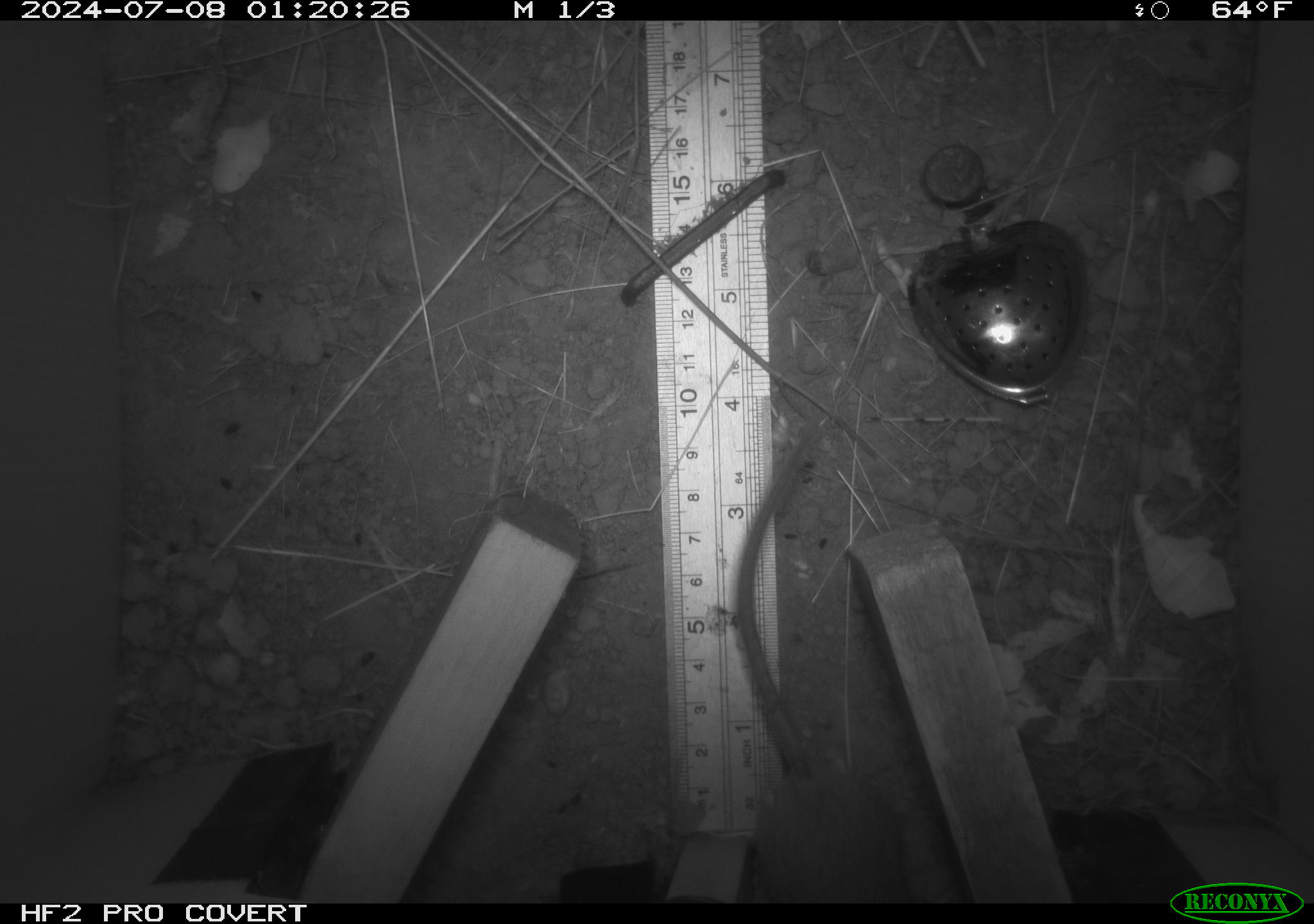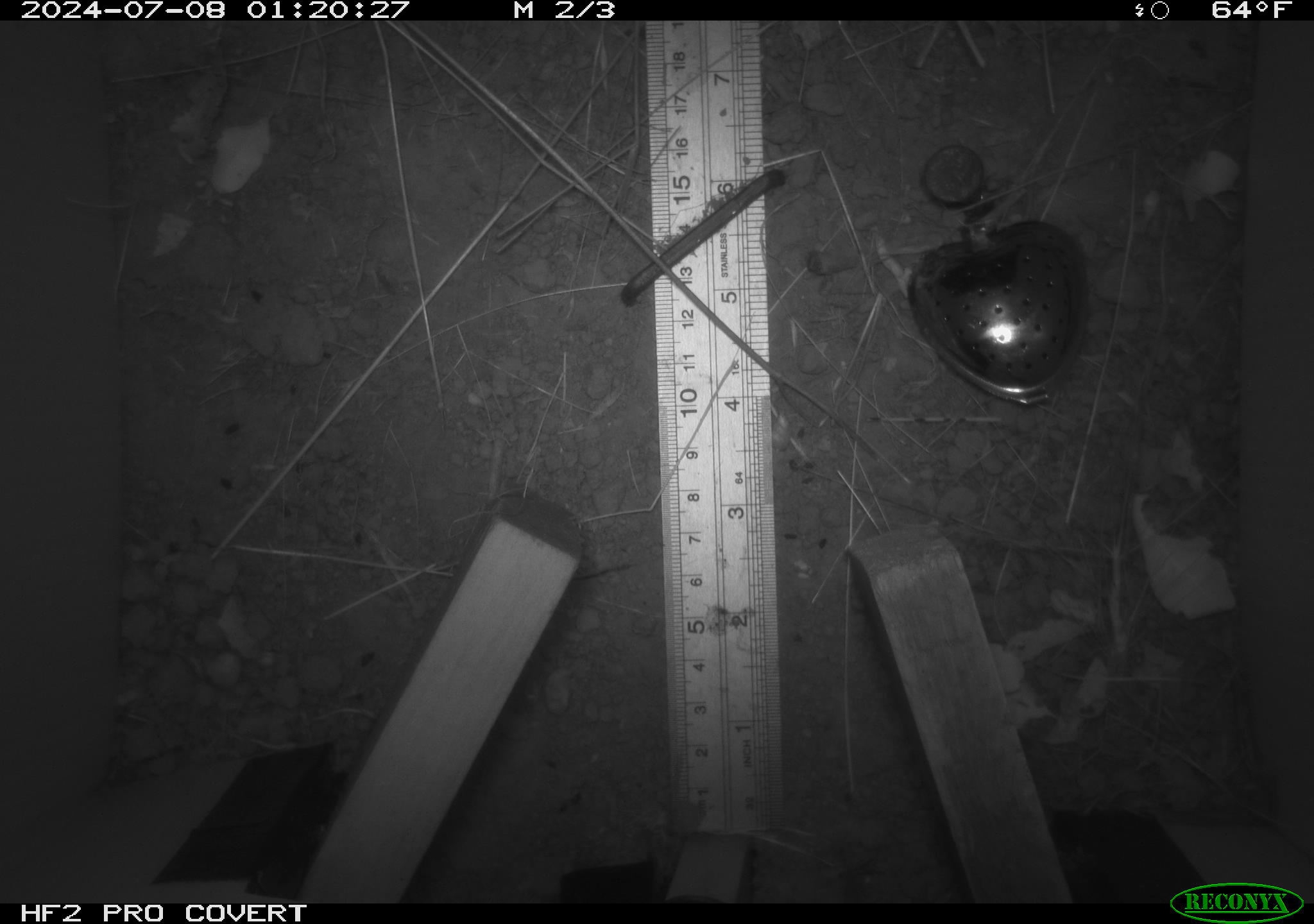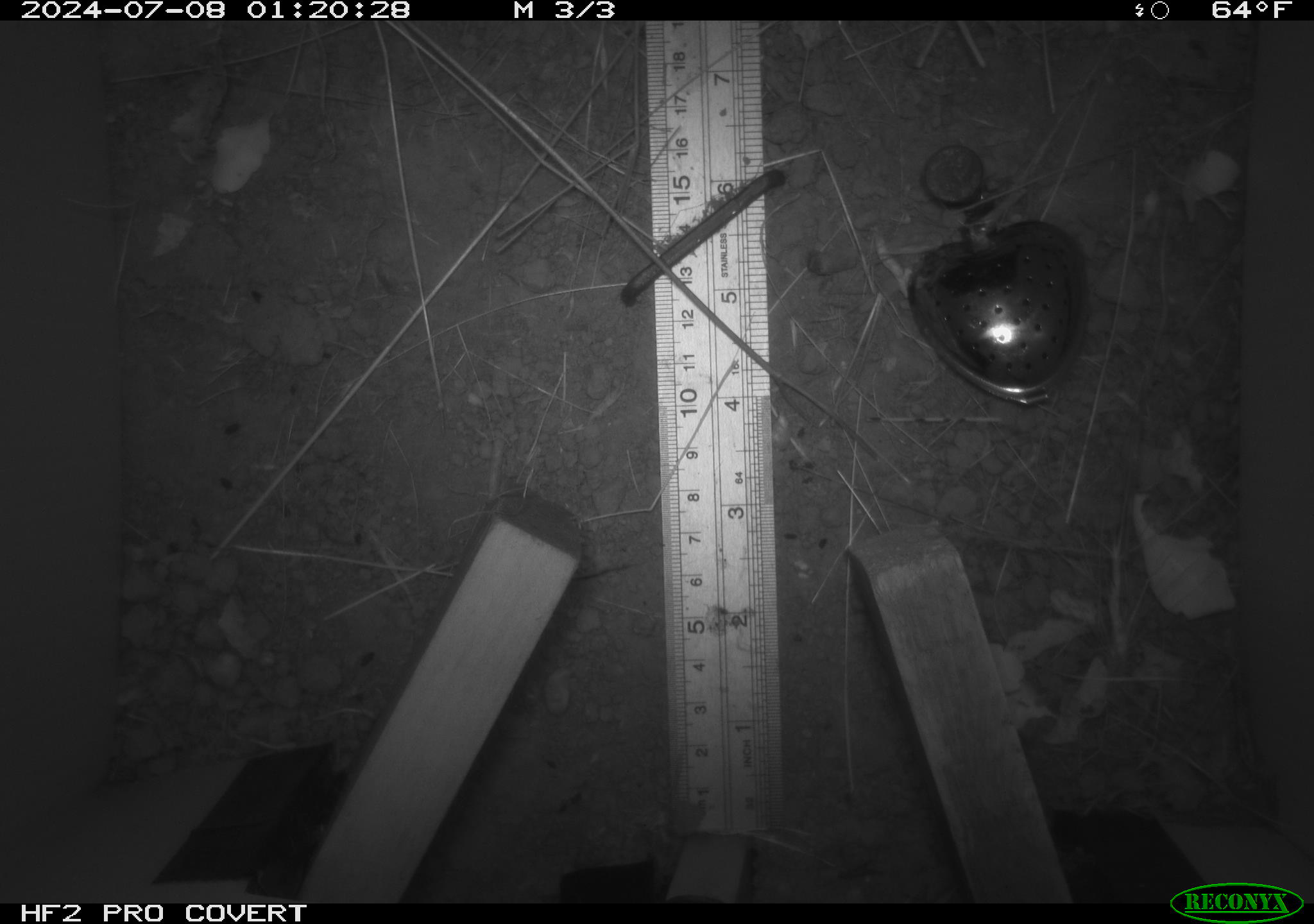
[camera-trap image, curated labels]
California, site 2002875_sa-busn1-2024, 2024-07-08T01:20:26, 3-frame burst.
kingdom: Animalia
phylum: Chordata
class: Mammalia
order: Rodentia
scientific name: Rodentia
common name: rodent